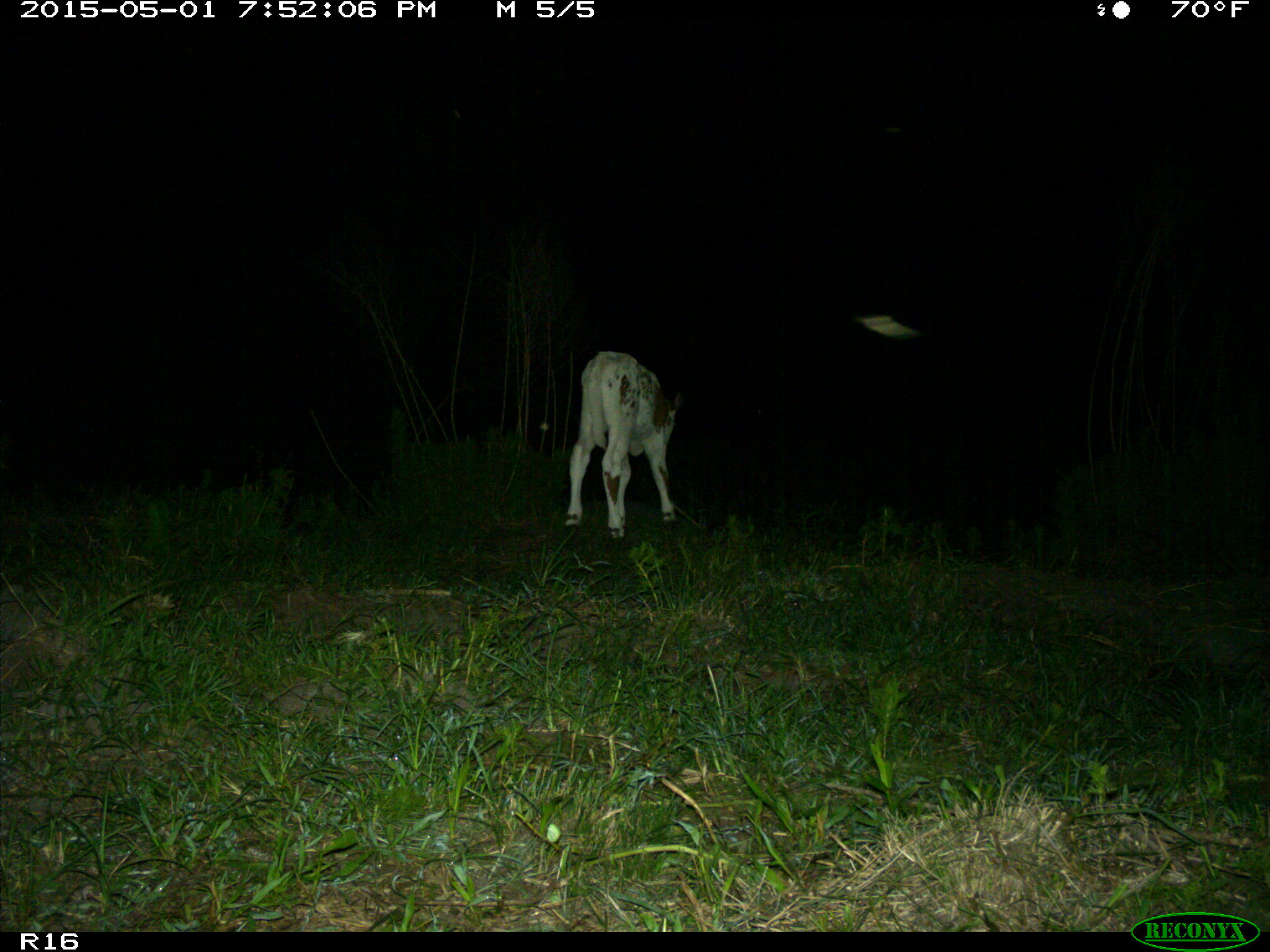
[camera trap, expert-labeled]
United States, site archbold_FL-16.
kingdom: Animalia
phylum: Chordata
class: Mammalia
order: Artiodactyla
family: Bovidae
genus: Bos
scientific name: Bos taurus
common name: domestic cow